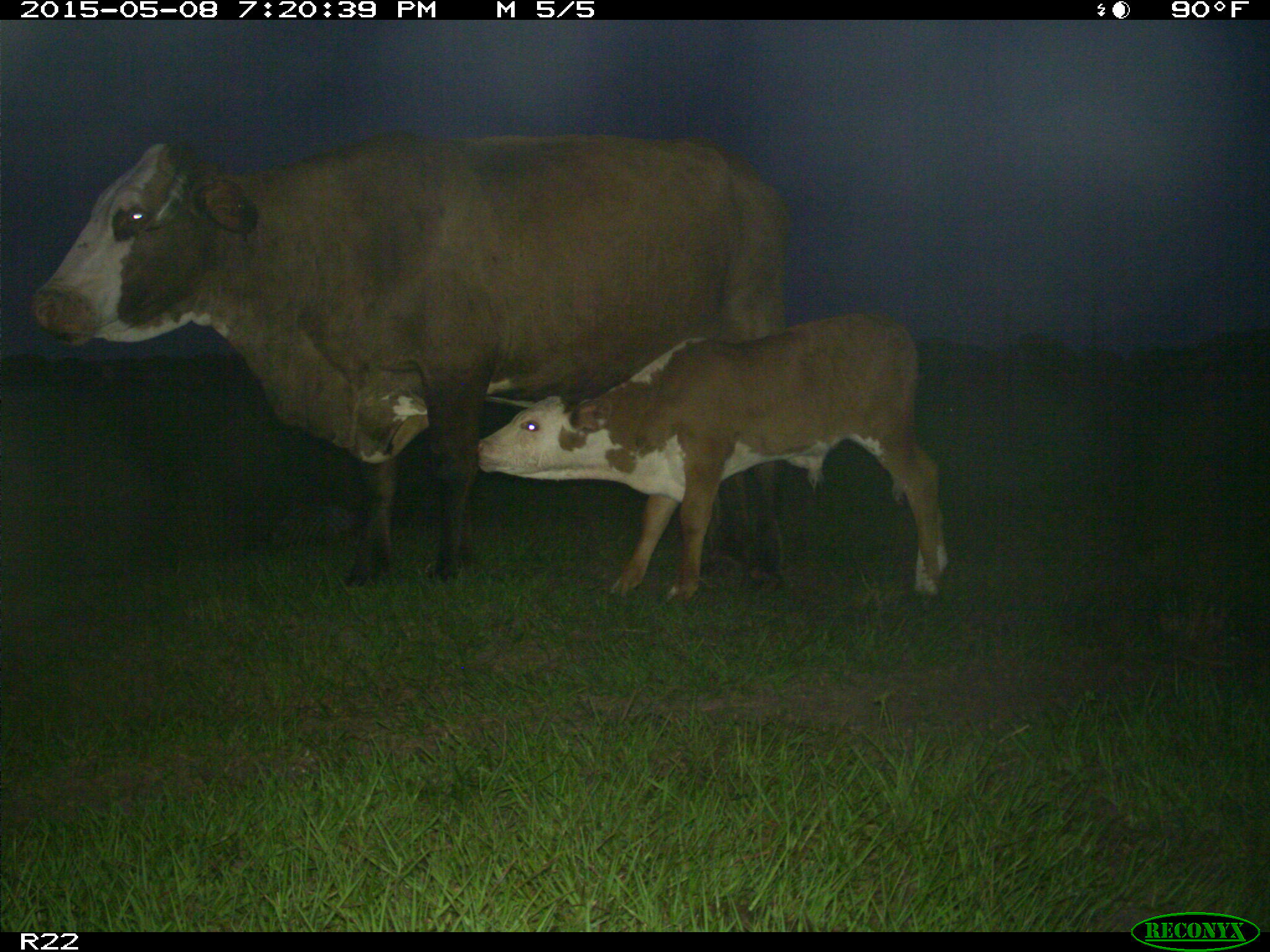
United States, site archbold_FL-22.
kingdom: Animalia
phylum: Chordata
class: Mammalia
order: Artiodactyla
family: Bovidae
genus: Bos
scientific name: Bos taurus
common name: domestic cow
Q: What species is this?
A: Bos taurus (domestic cow).